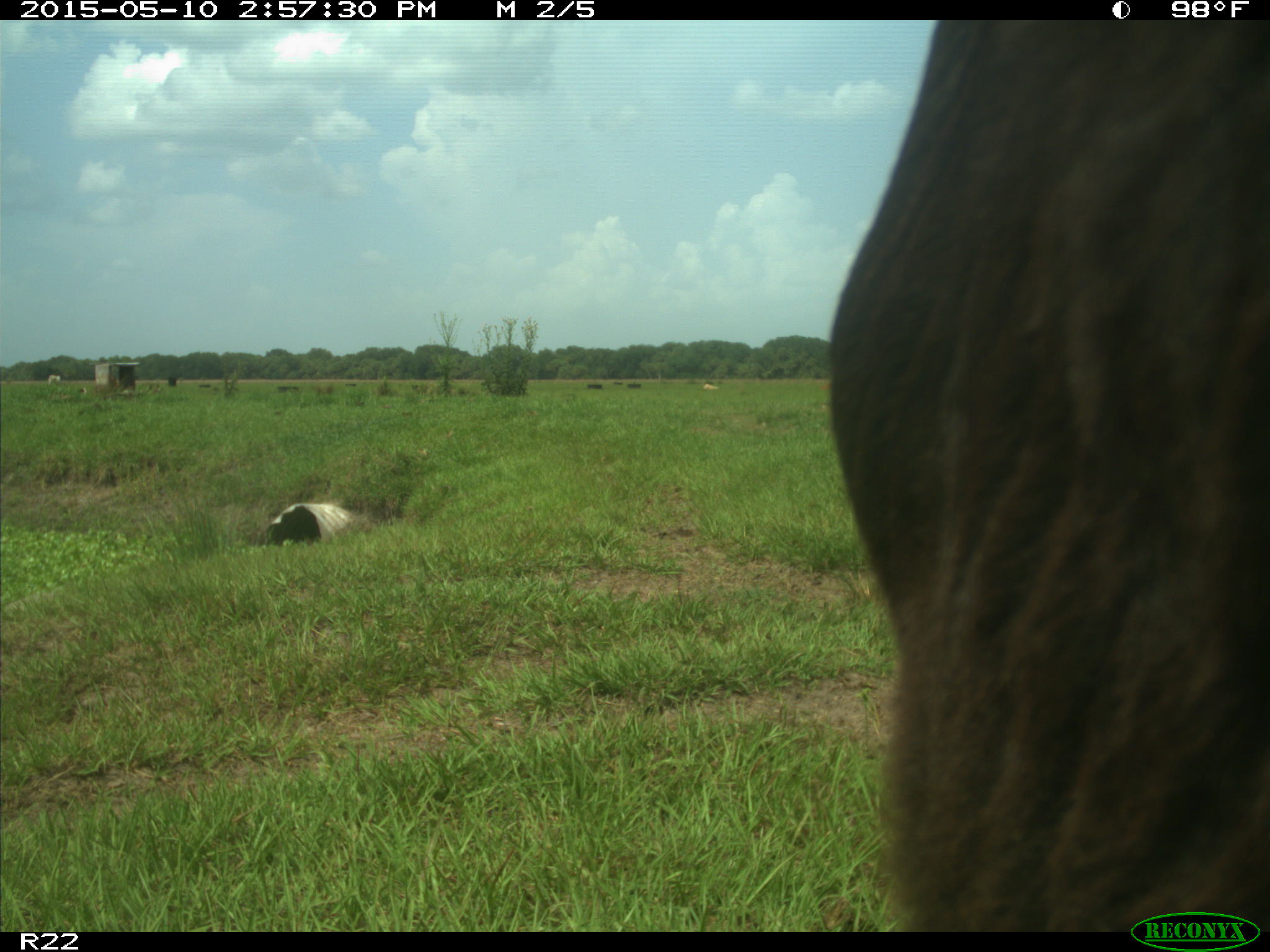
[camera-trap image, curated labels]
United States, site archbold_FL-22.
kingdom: Animalia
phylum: Chordata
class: Mammalia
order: Artiodactyla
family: Bovidae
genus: Bos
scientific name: Bos taurus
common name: domestic cow